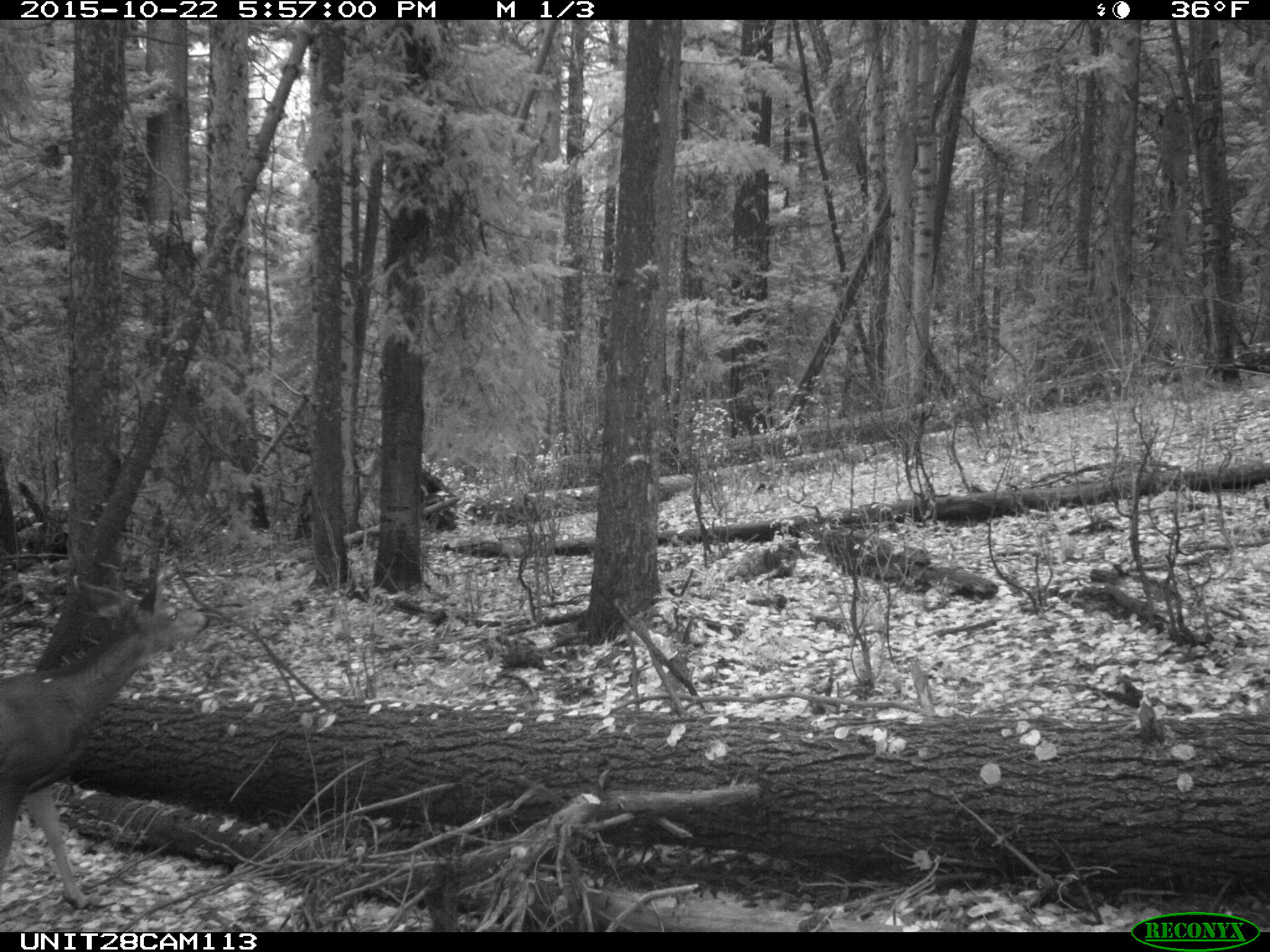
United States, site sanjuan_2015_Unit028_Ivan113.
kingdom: Animalia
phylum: Chordata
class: Mammalia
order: Artiodactyla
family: Cervidae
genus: Odocoileus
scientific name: Odocoileus hemionus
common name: mule deer